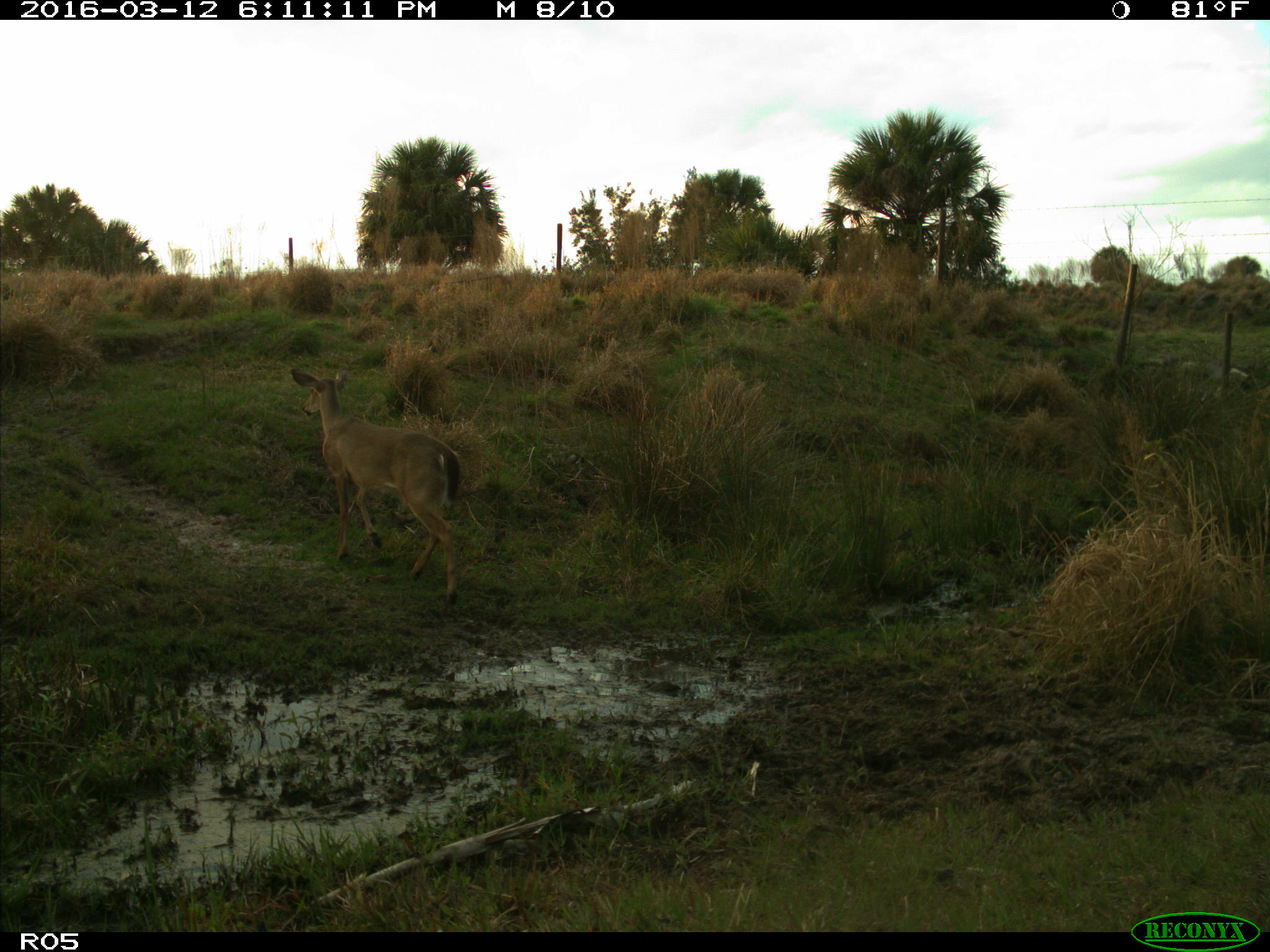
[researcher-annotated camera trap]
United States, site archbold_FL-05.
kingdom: Animalia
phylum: Chordata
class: Mammalia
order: Artiodactyla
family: Cervidae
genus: Odocoileus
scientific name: Odocoileus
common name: deer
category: unidentified deer